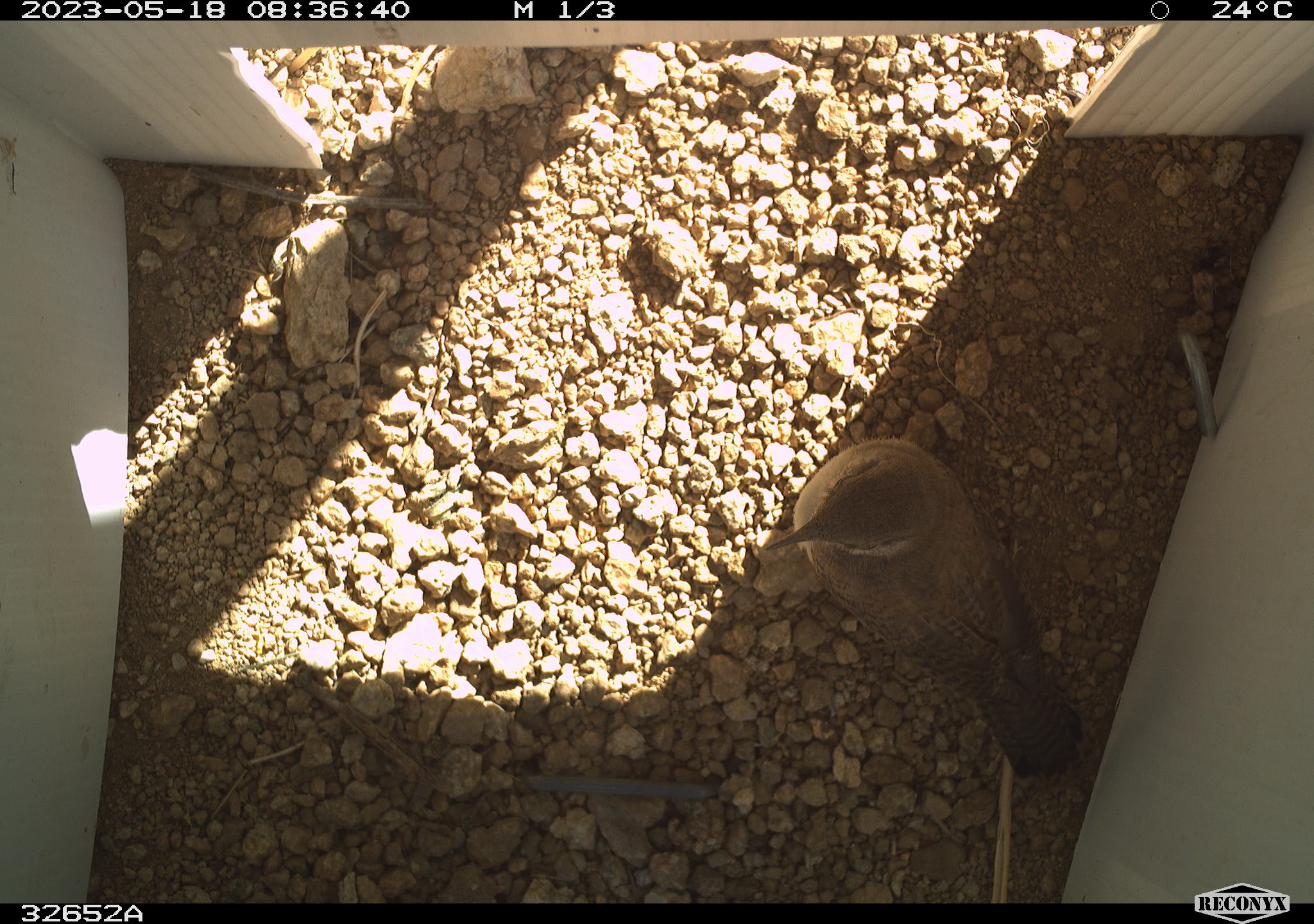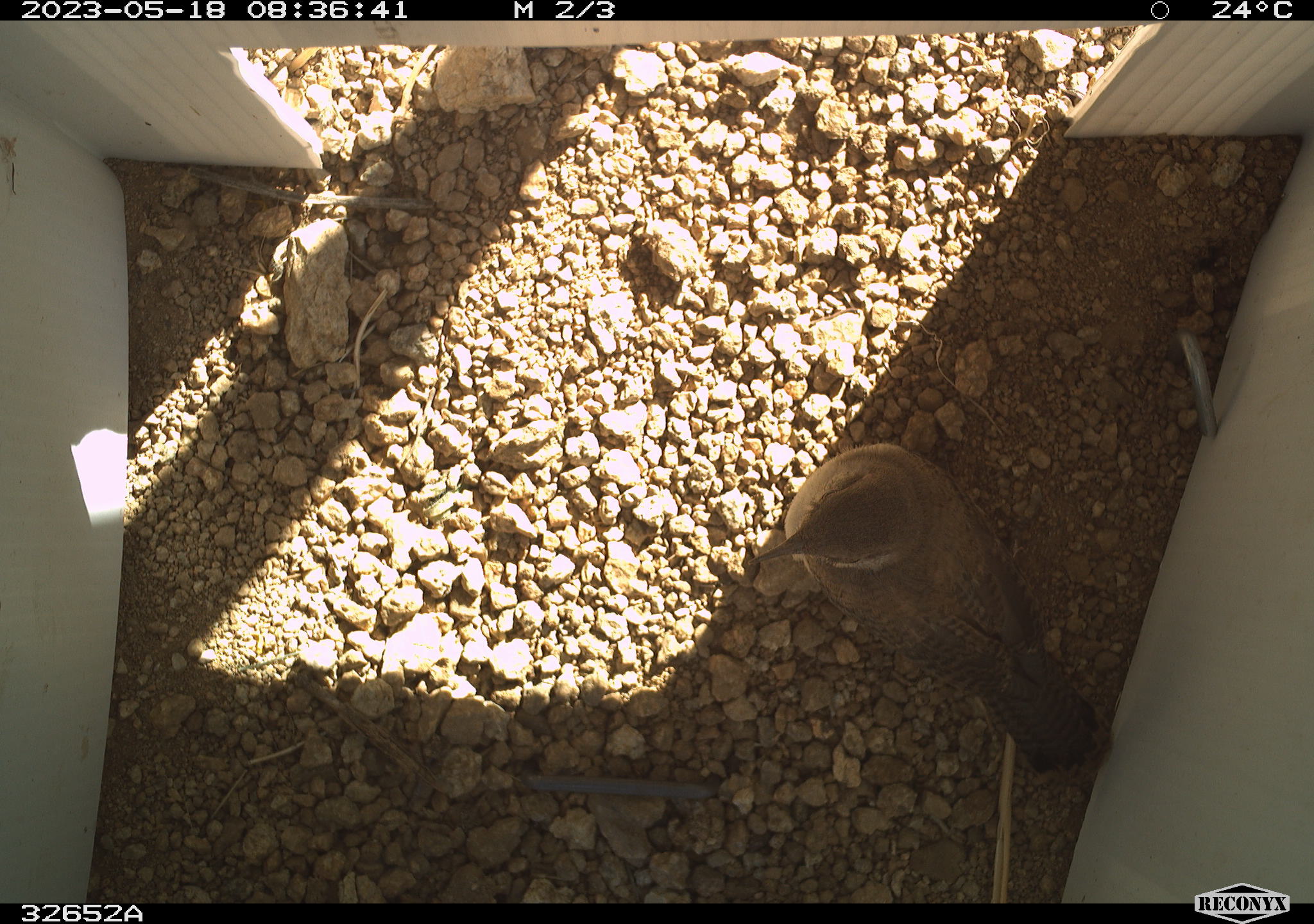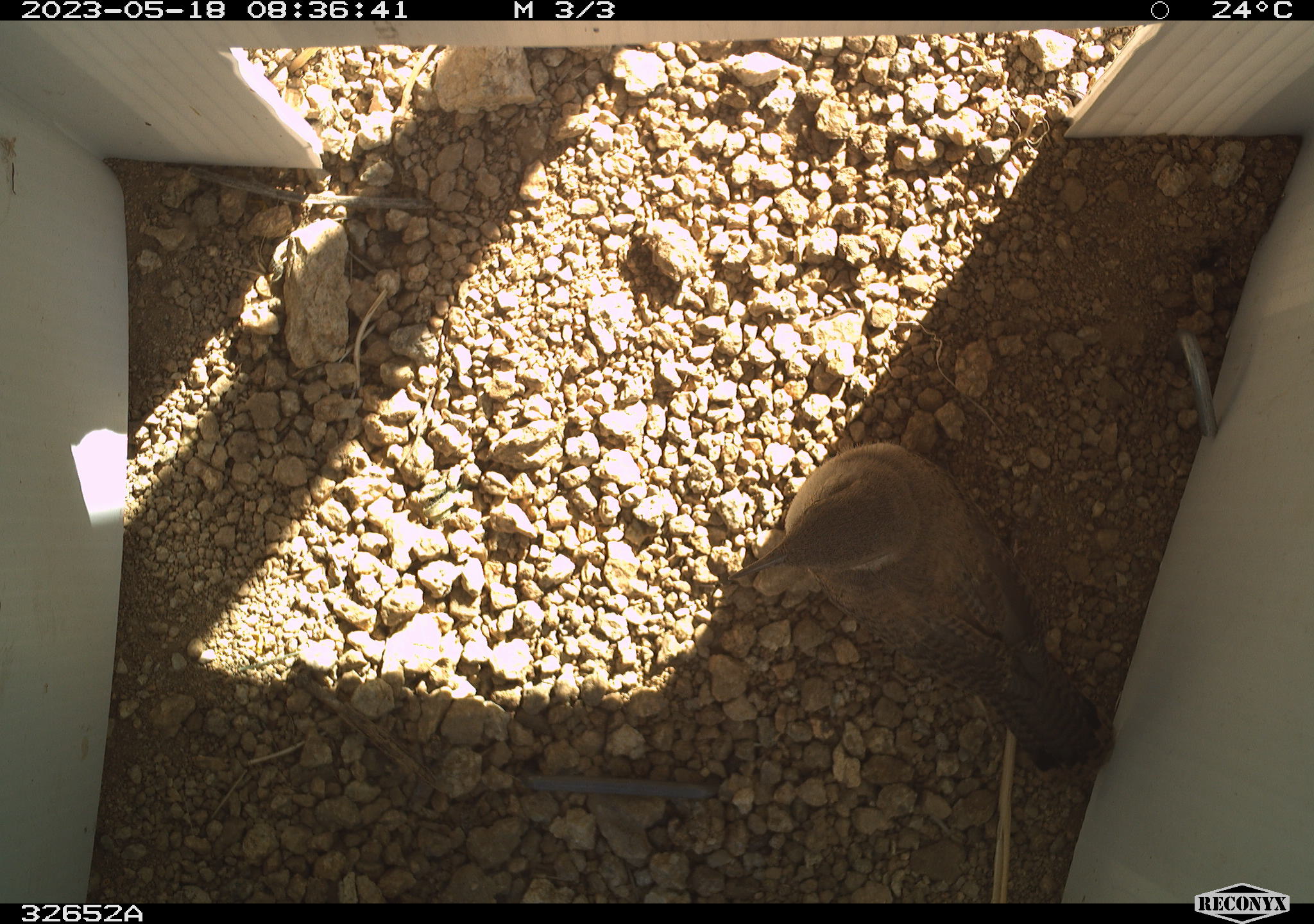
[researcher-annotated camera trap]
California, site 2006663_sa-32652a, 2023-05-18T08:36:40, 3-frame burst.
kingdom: Animalia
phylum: Chordata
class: Aves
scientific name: Aves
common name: bird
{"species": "bird (Aves)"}